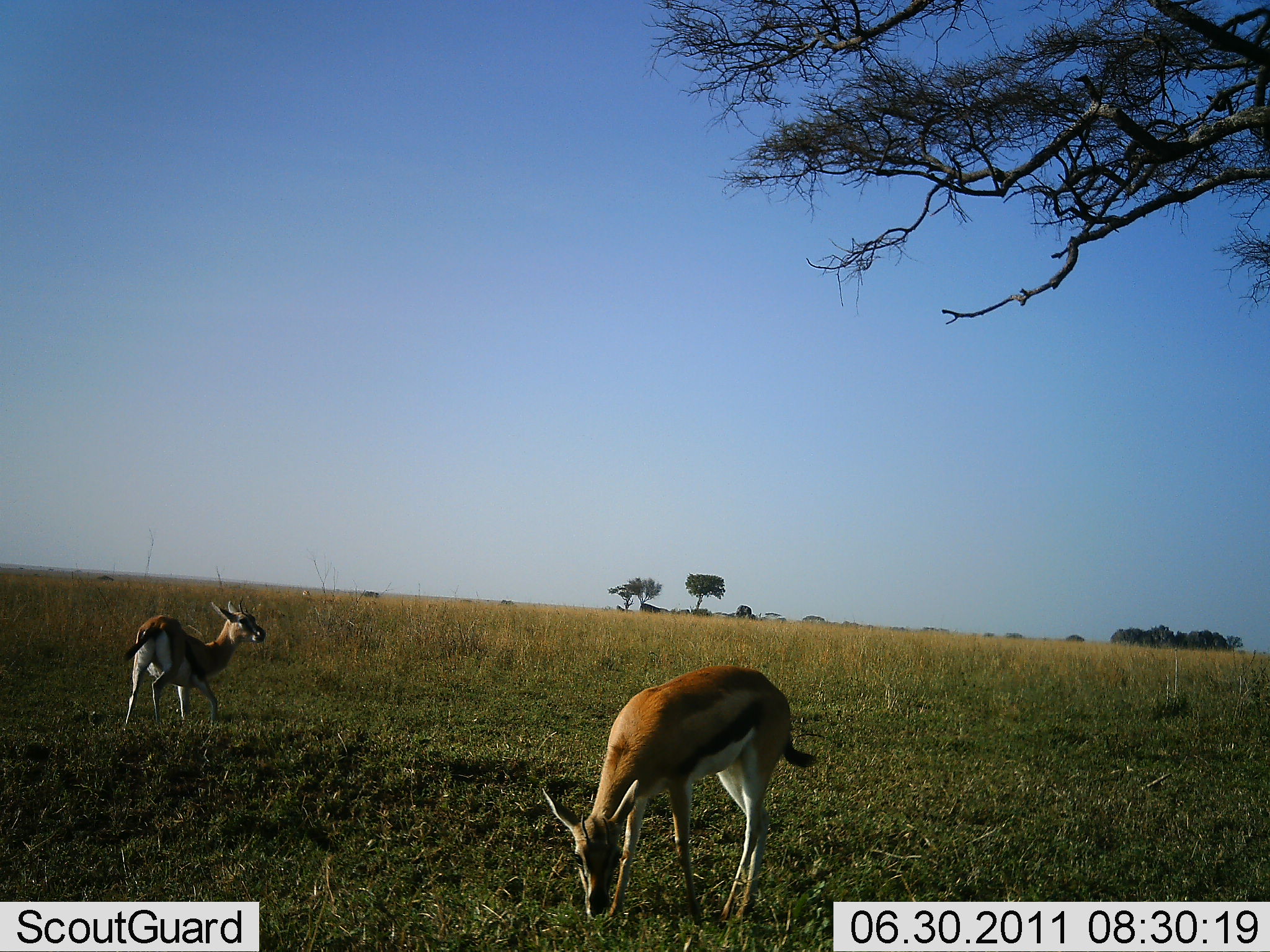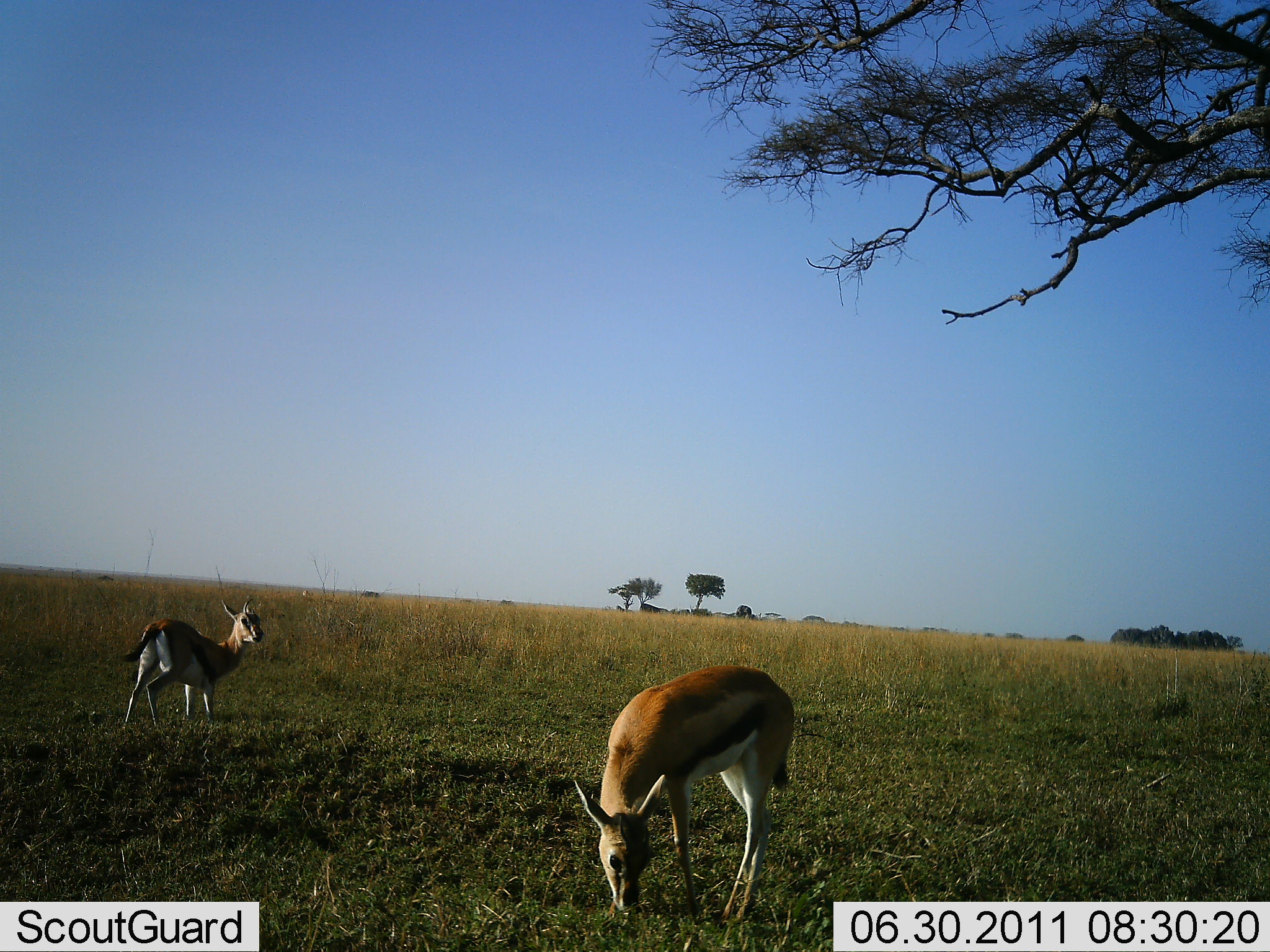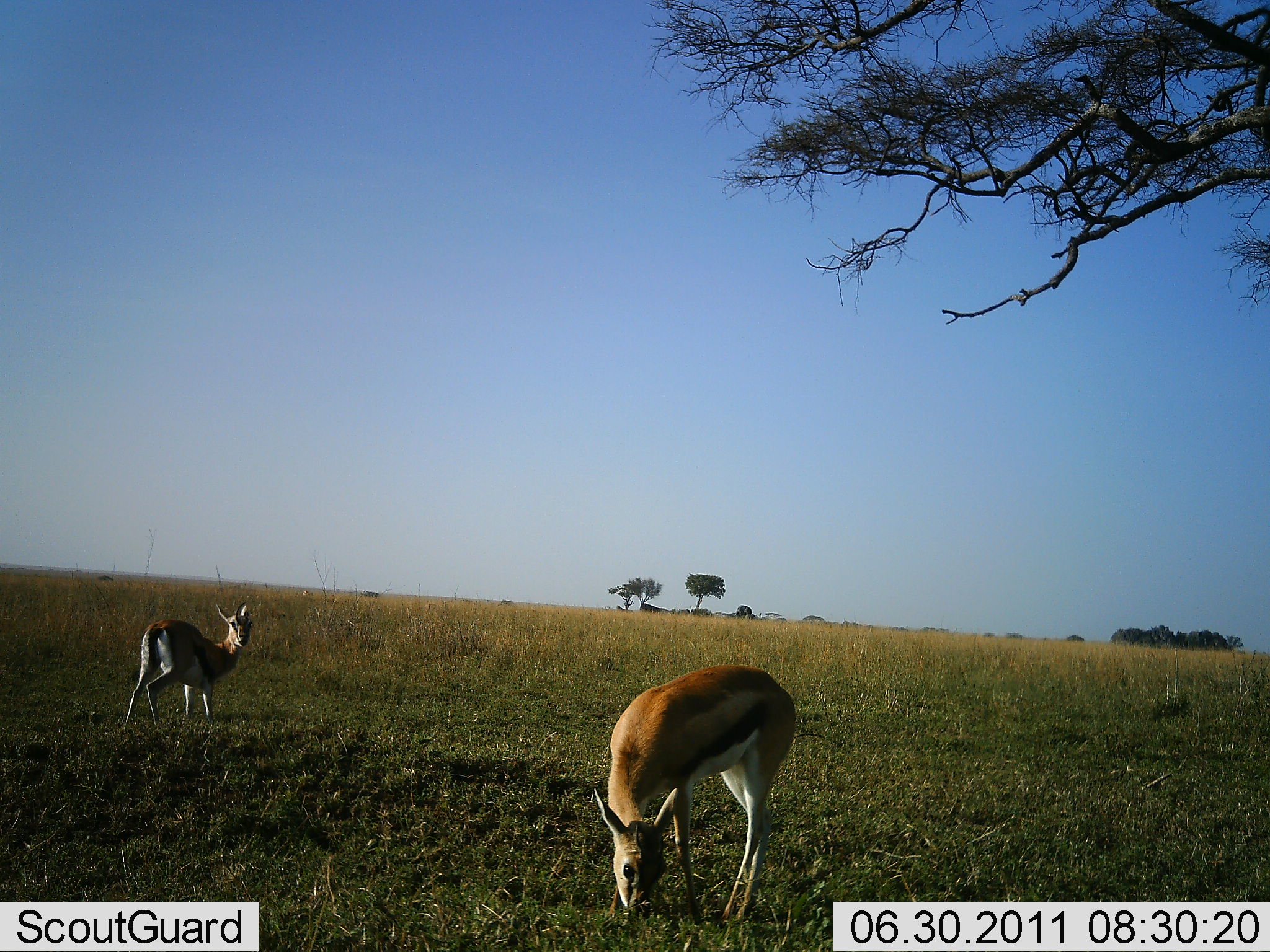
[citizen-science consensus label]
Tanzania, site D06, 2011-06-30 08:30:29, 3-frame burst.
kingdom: Animalia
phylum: Chordata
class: Mammalia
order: Artiodactyla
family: Bovidae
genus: Eudorcas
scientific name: Eudorcas thomsonii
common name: thomson's gazelle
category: gazellethomsons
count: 2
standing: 75%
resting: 0%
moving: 8%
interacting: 8%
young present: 0%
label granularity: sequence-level